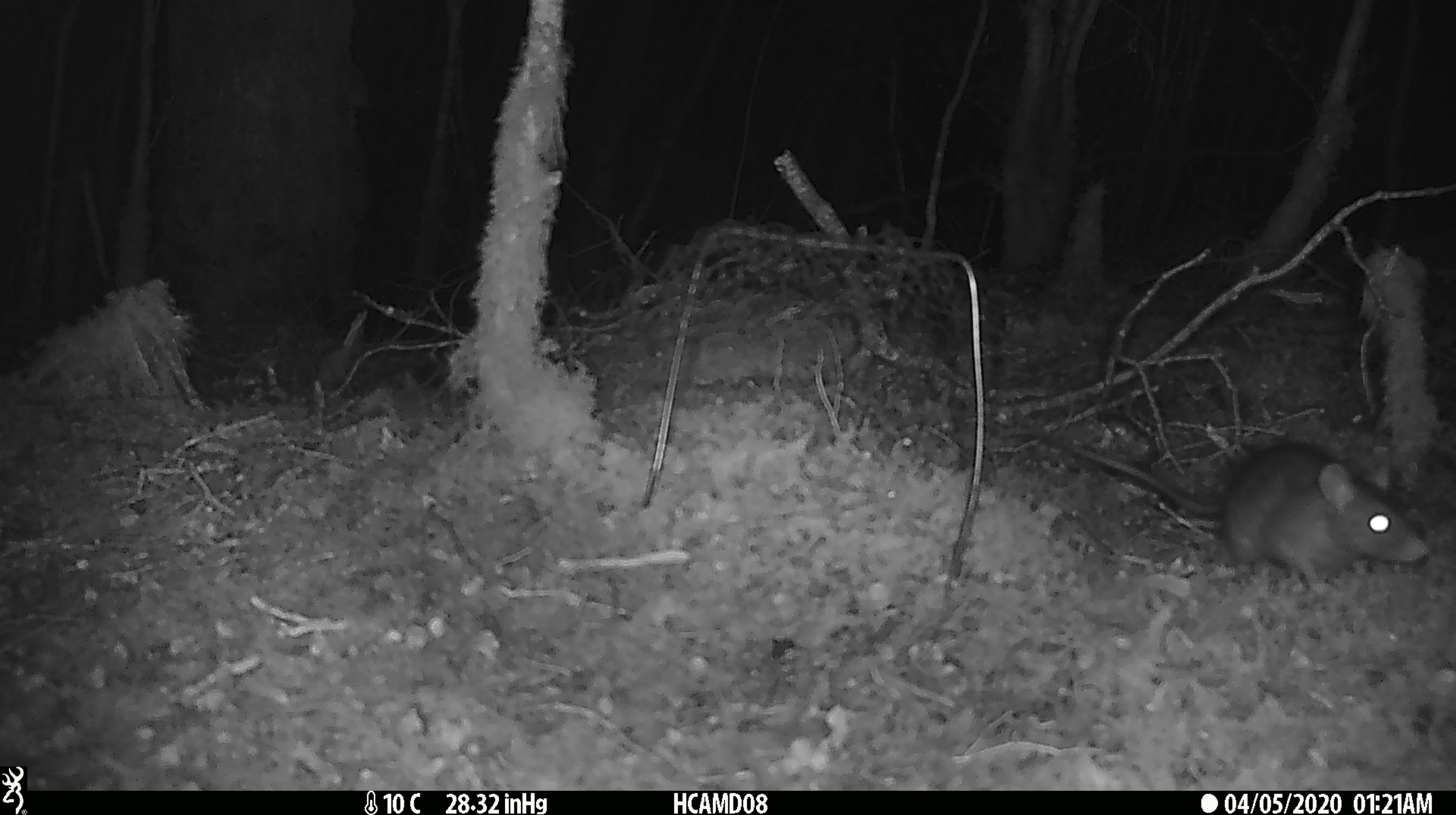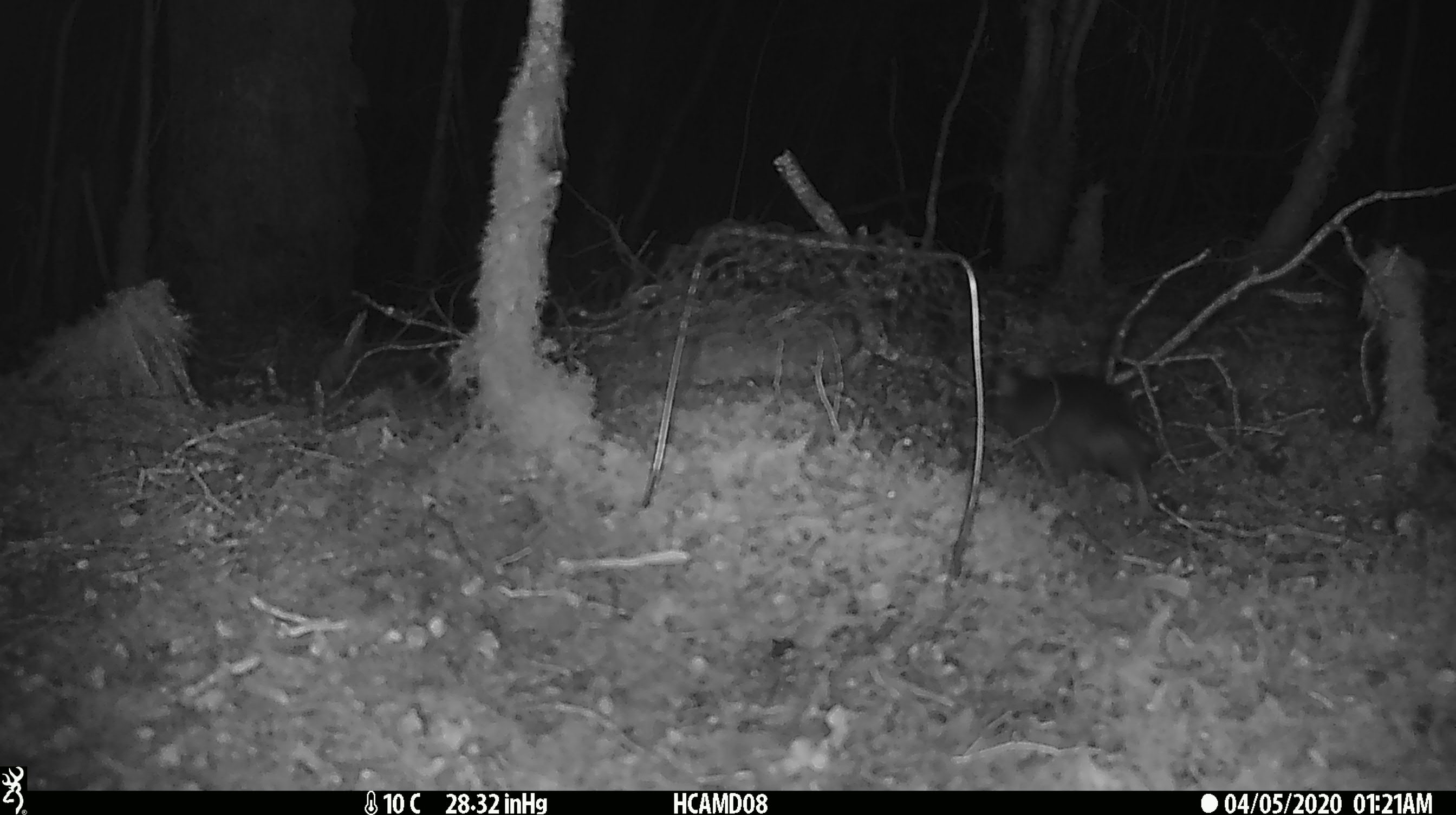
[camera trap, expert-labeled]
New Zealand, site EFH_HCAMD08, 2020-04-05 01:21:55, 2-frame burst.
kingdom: Animalia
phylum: Chordata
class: Mammalia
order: Rodentia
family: Muridae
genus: Rattus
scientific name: Rattus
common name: rat